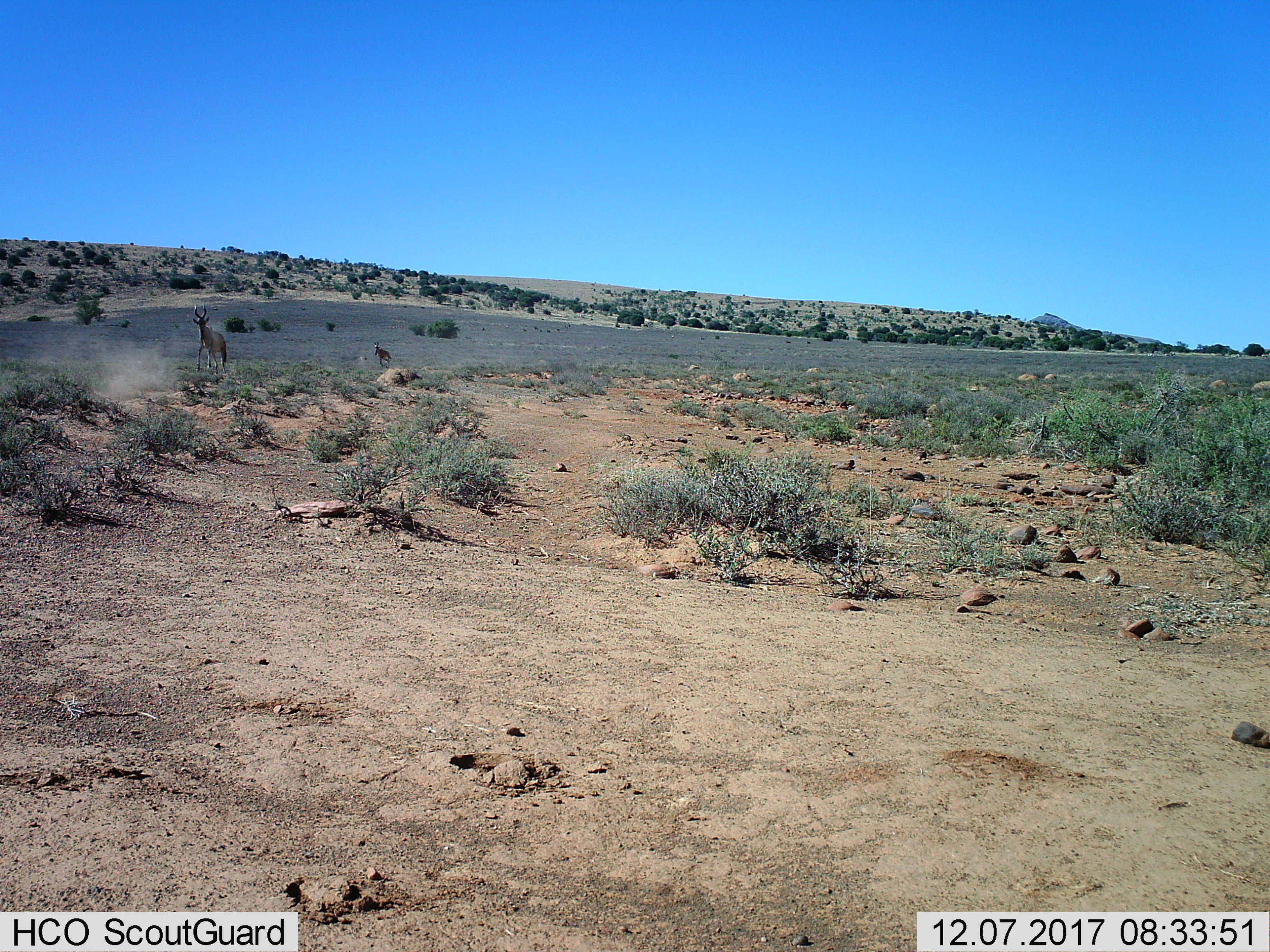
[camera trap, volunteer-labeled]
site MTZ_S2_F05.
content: unidentified animal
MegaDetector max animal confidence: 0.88